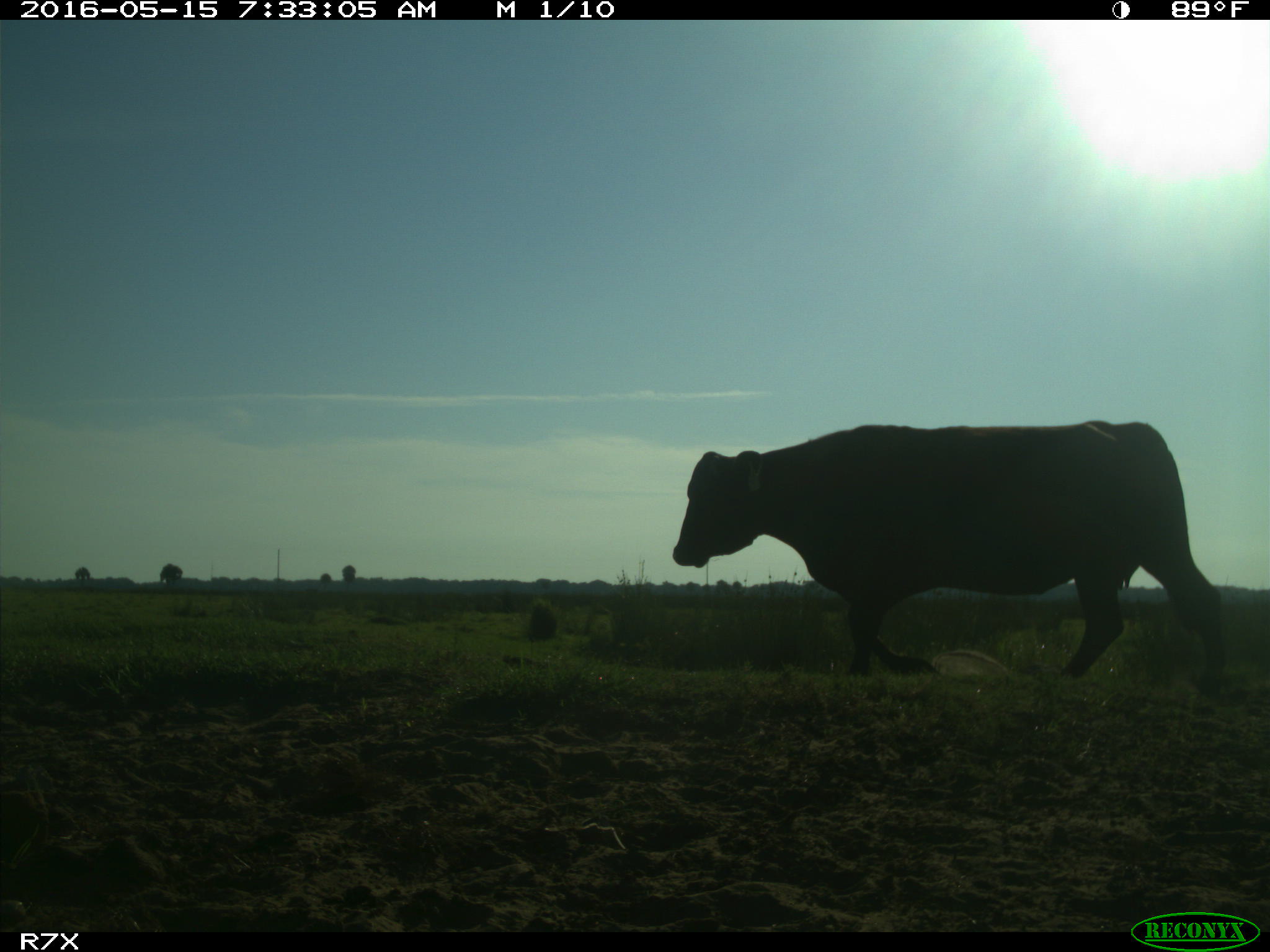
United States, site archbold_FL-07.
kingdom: Animalia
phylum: Chordata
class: Mammalia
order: Artiodactyla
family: Bovidae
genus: Bos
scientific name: Bos taurus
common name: domestic cow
Bos taurus (domestic cow).